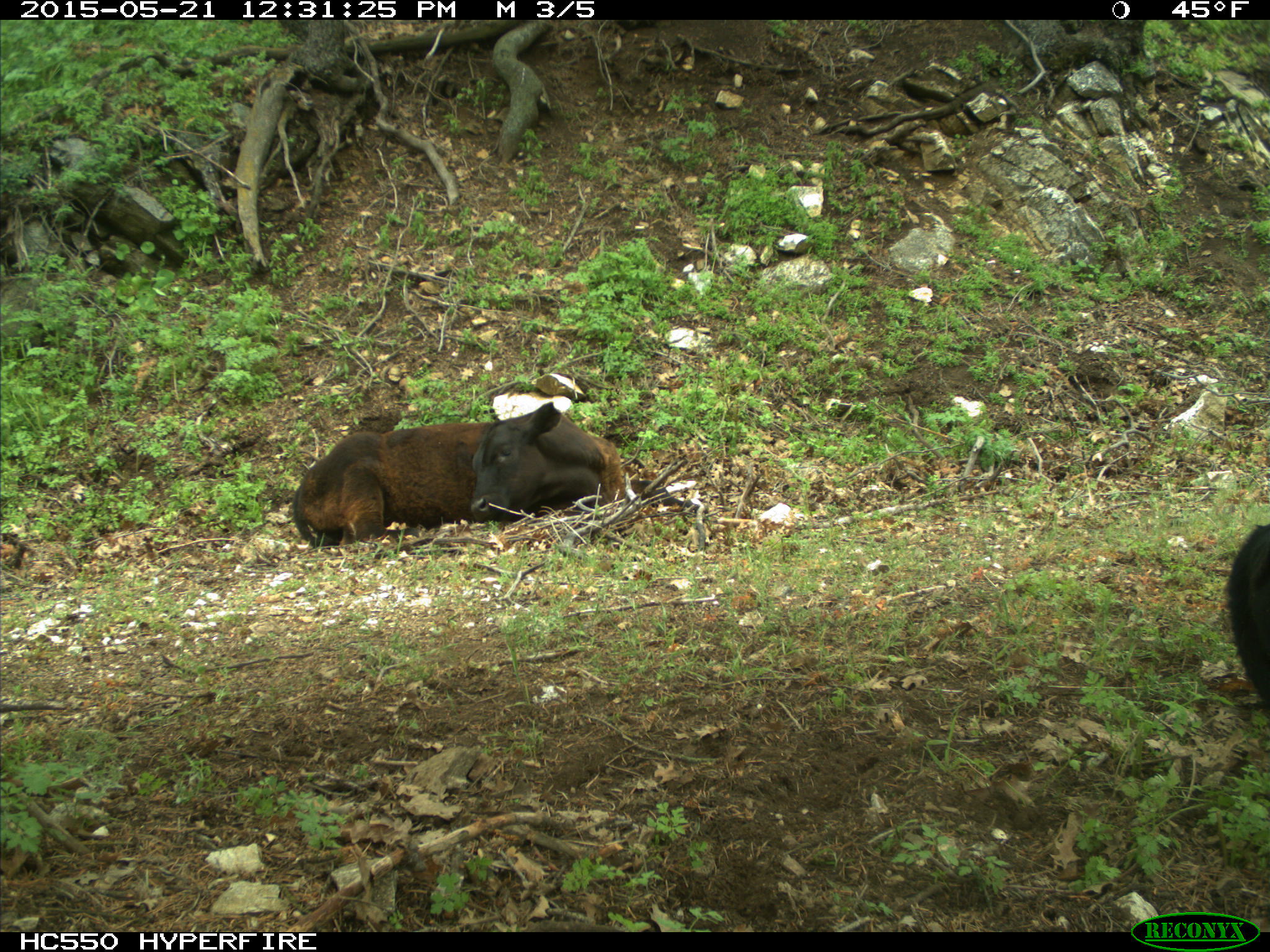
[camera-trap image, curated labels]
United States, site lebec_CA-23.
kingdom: Animalia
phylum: Chordata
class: Mammalia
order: Artiodactyla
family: Bovidae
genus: Bos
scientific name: Bos taurus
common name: domestic cow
Bos taurus (domestic cow).